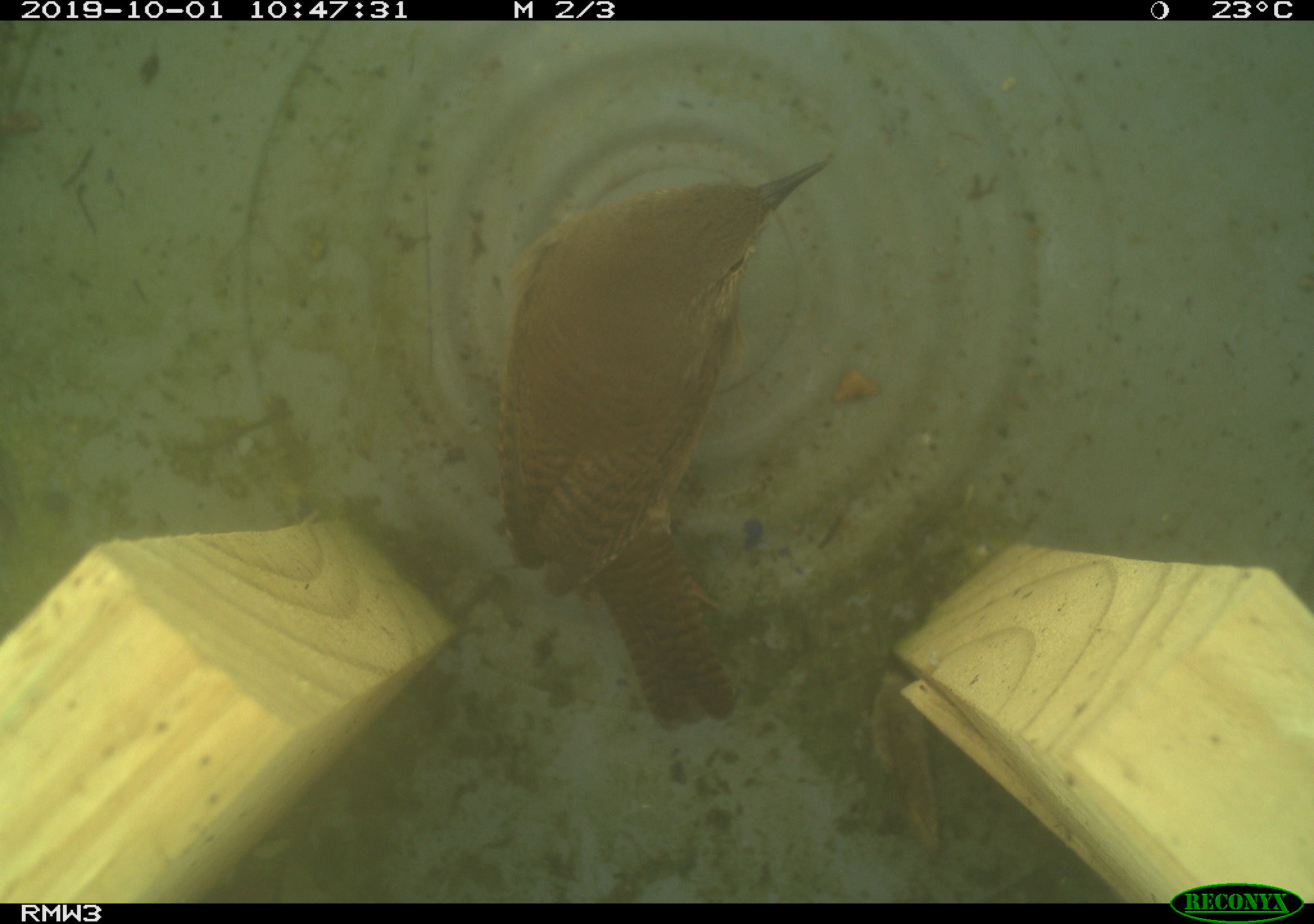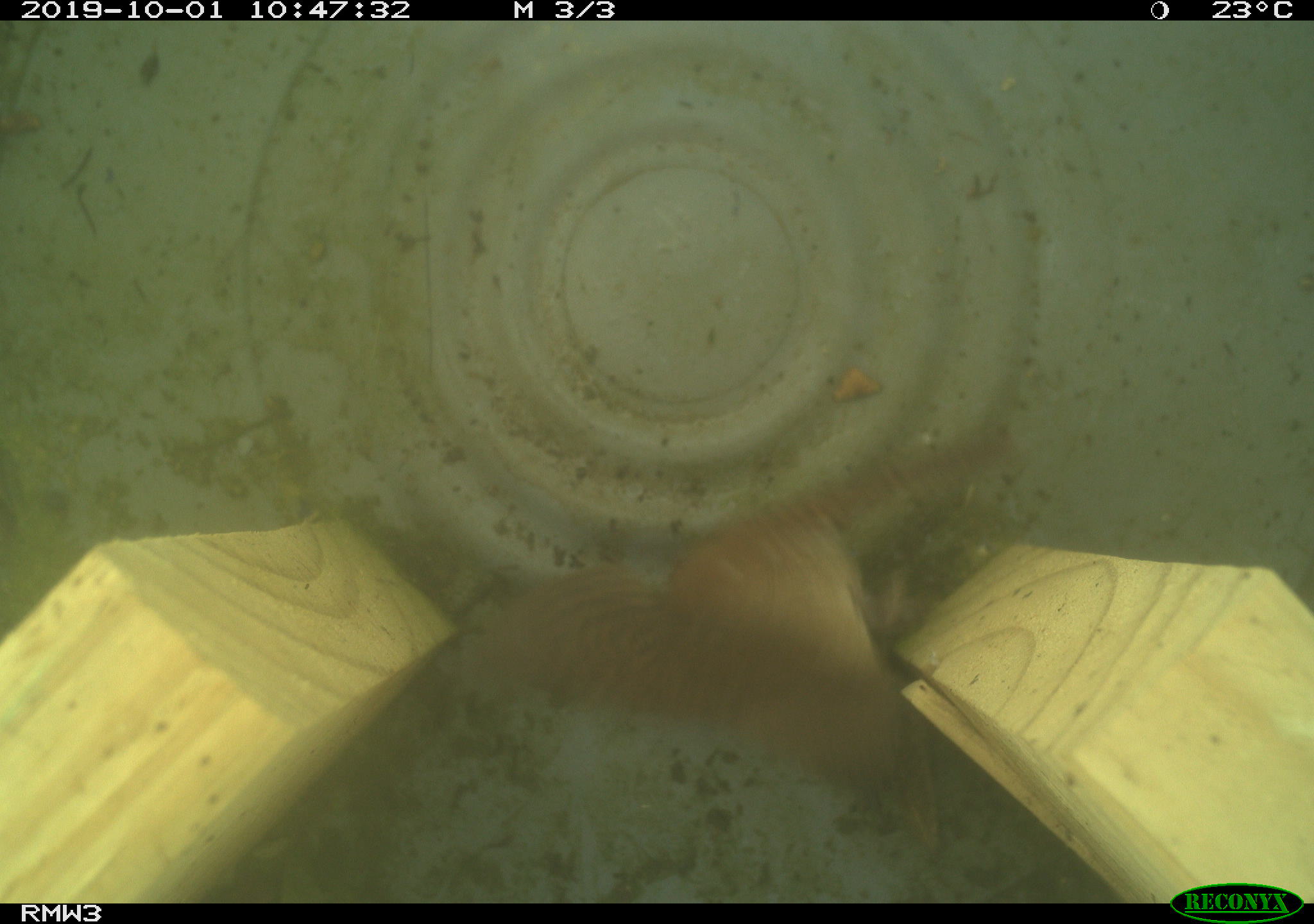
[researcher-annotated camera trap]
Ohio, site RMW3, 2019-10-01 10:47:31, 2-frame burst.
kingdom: Animalia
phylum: Chordata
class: Aves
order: Passeriformes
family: Troglodytidae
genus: Troglodytes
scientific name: Troglodytes aedon aedon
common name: northern house wren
Northern house wren (Troglodytes aedon aedon).